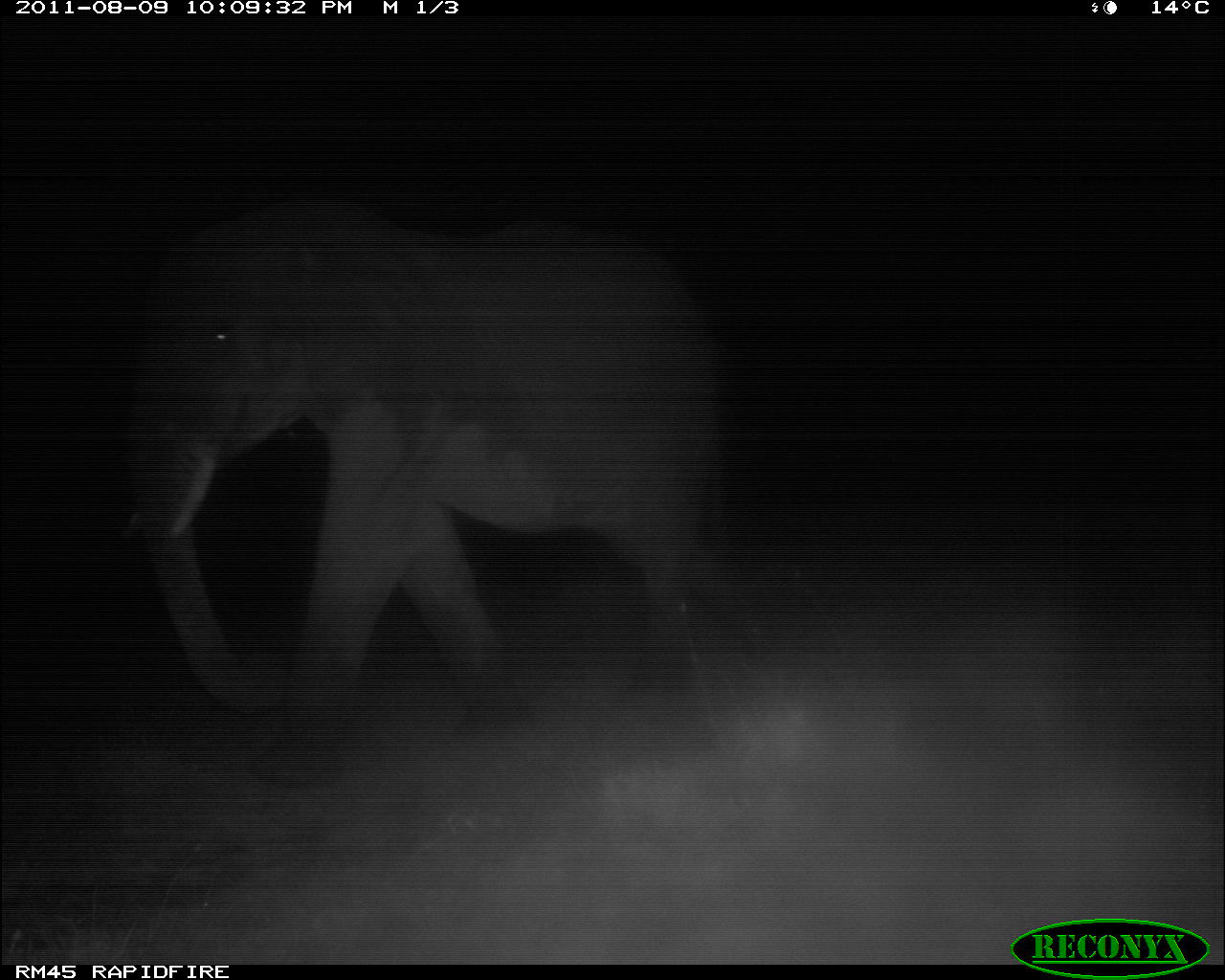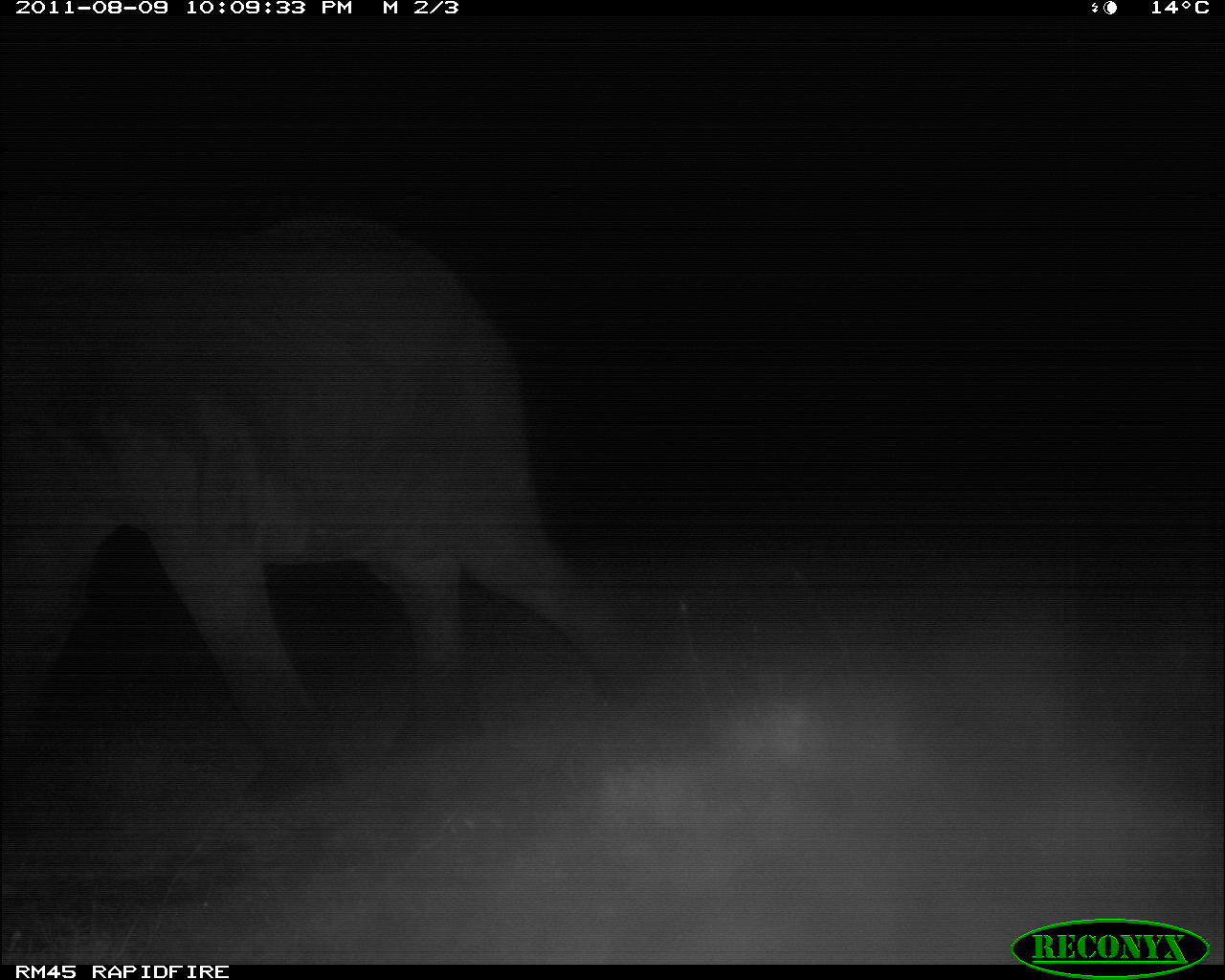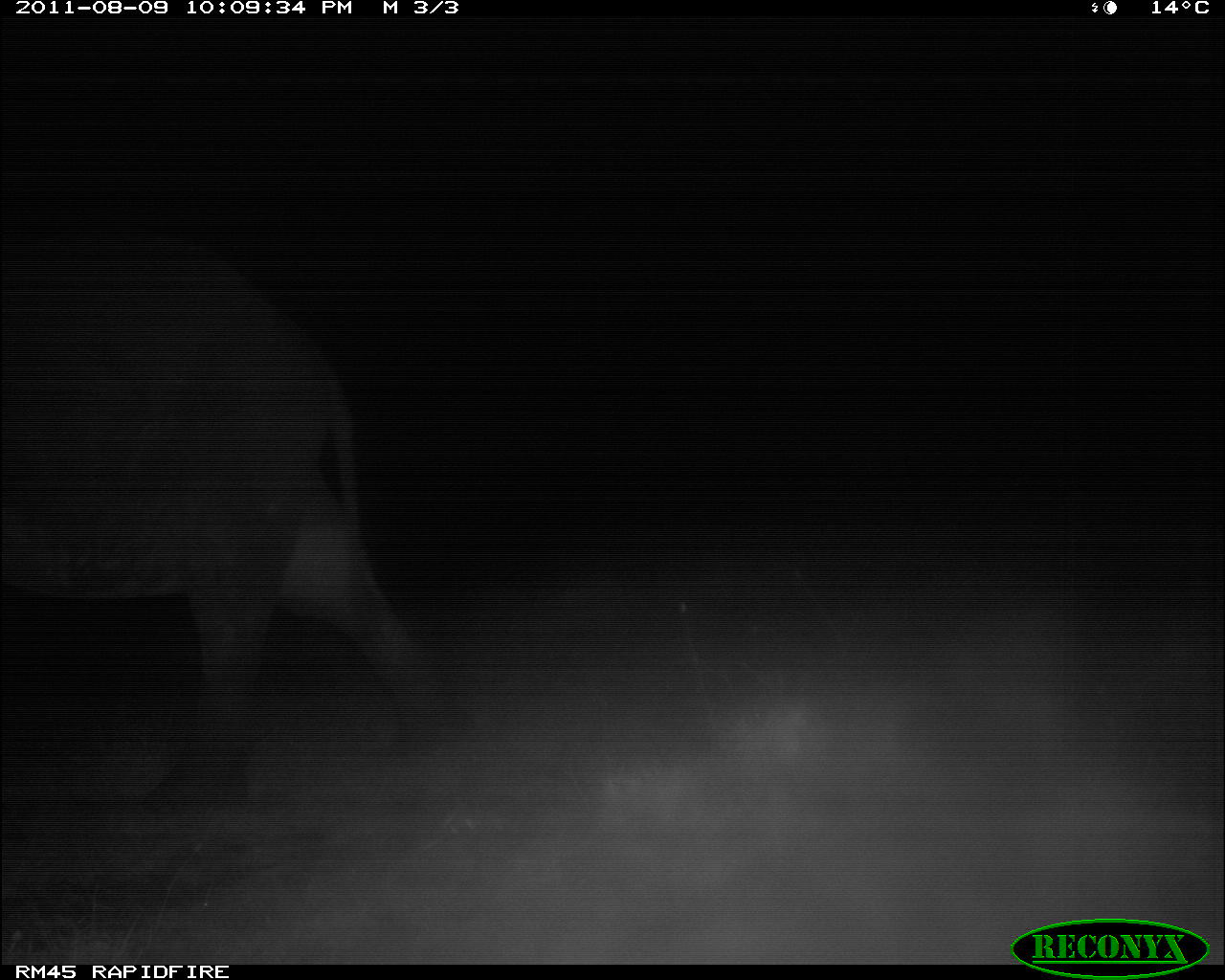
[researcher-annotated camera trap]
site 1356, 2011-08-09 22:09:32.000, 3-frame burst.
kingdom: Animalia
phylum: Chordata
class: Mammalia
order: Proboscidea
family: Elephantidae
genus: Loxodonta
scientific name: Loxodonta africana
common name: african bush elephant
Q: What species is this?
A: Loxodonta africana (african bush elephant).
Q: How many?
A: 1.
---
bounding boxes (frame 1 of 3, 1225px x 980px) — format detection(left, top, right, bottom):
loxodonta africana: detection(111, 191, 800, 786)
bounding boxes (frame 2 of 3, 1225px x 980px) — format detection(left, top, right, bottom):
loxodonta africana: detection(0, 205, 678, 808)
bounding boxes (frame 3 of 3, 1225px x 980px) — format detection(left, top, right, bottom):
loxodonta africana: detection(0, 214, 488, 816)